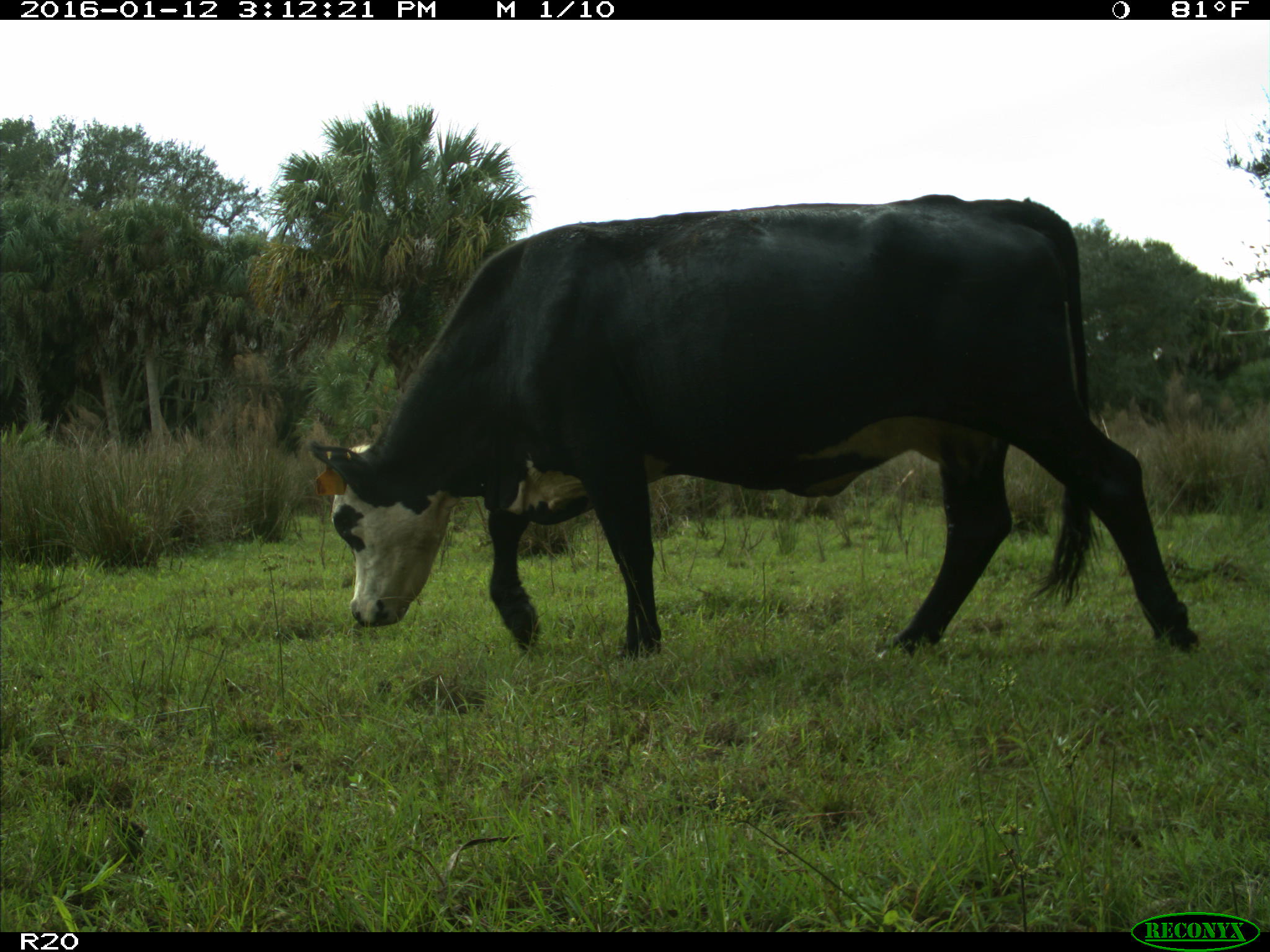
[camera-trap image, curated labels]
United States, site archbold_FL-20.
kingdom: Animalia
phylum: Chordata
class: Mammalia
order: Artiodactyla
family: Bovidae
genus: Bos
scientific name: Bos taurus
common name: domestic cow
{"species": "Bos taurus (domestic cow)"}